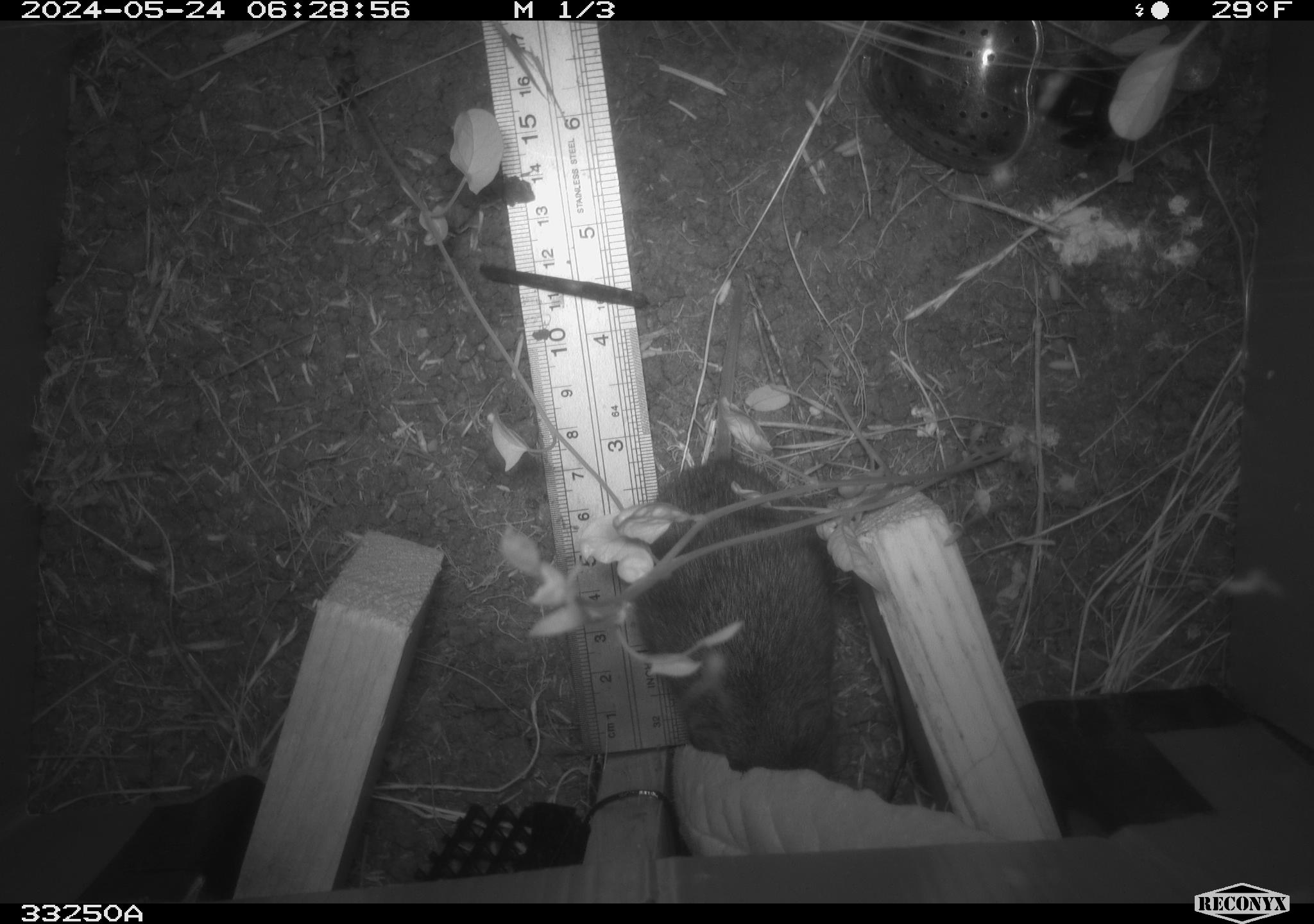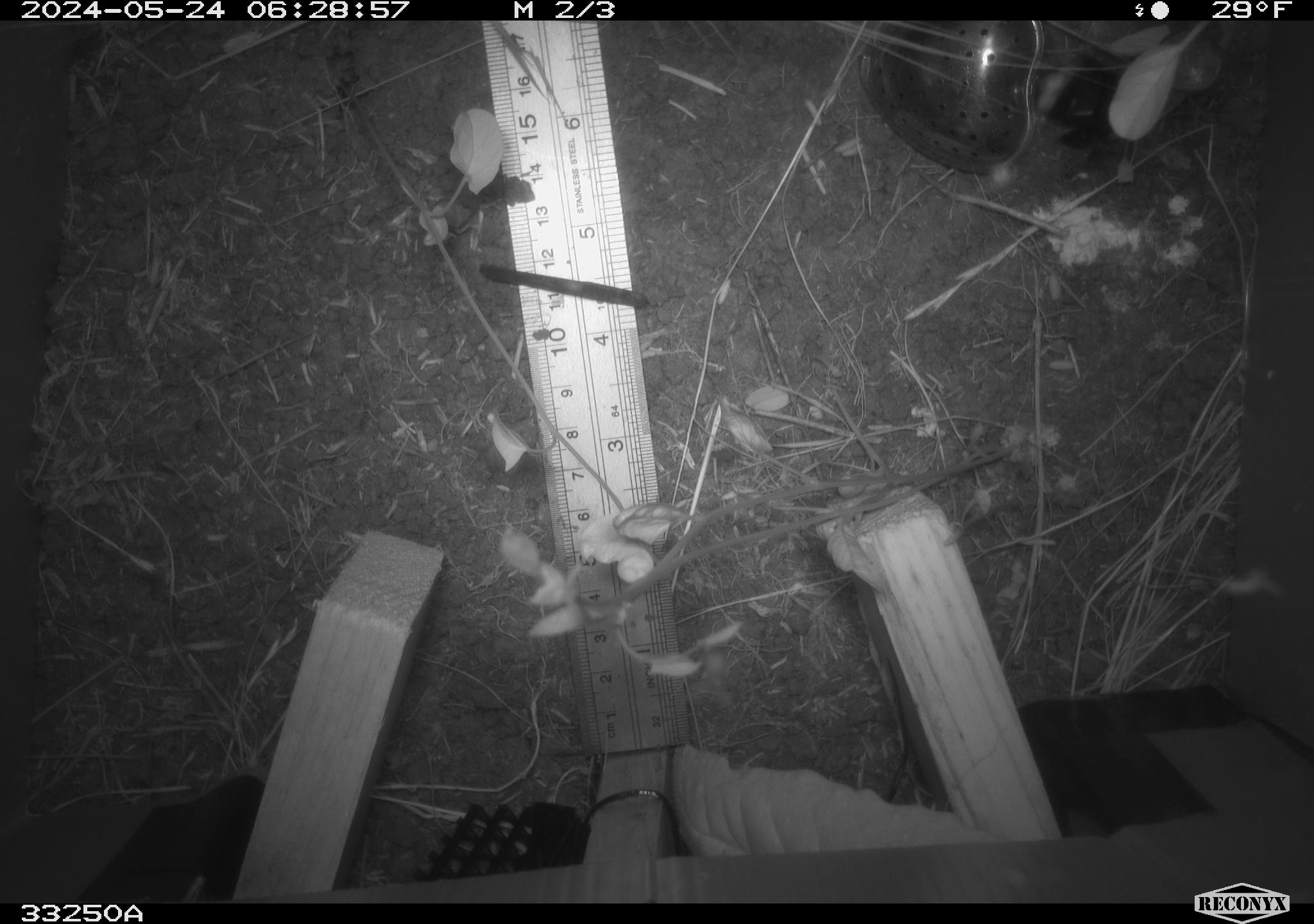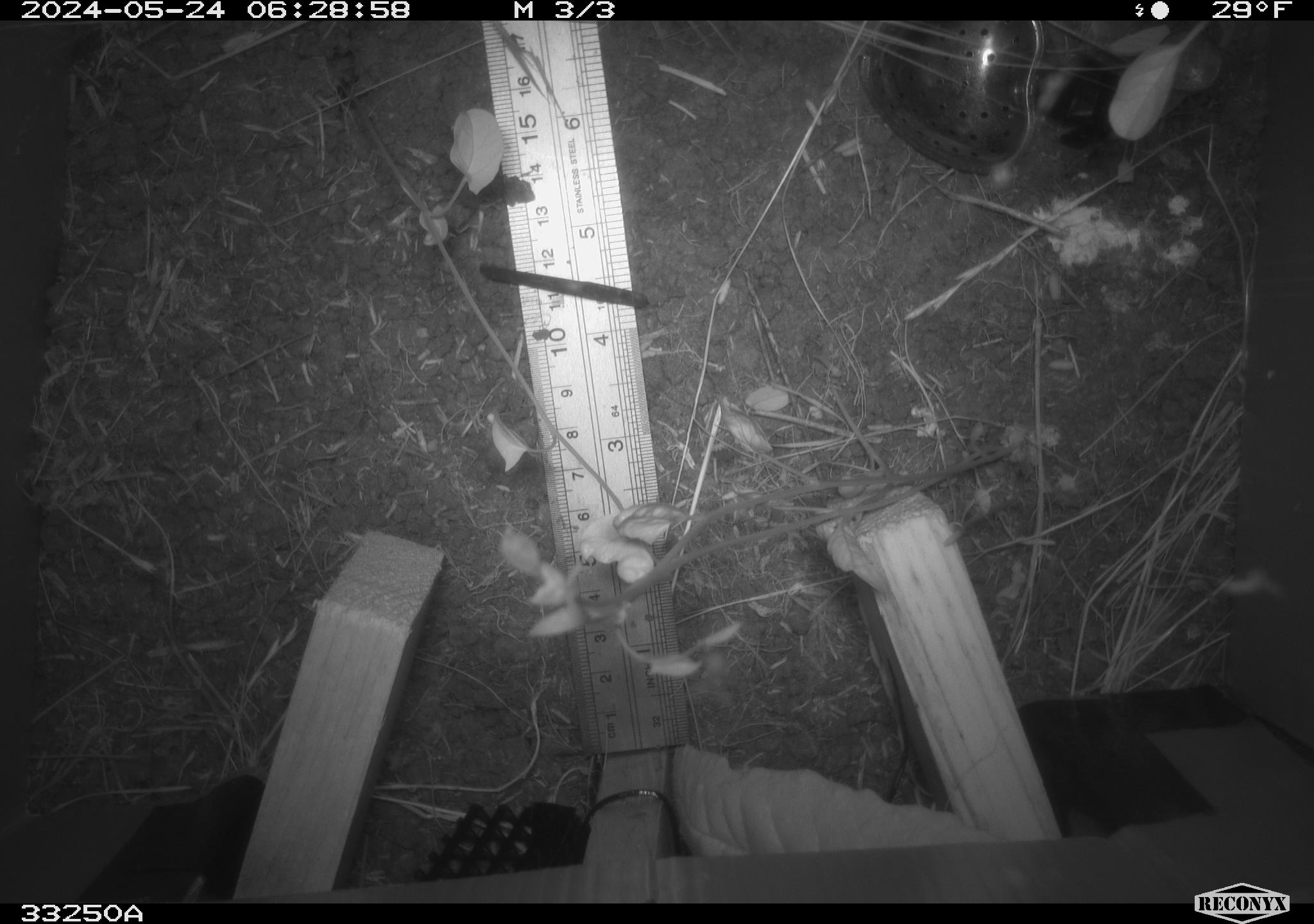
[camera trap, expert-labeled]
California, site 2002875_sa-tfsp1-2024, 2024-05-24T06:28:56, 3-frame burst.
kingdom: Animalia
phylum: Chordata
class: Mammalia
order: Rodentia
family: Cricetidae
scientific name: Arvicolinae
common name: voles, lemmings, and muskrats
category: arvicolinae subfamily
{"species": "arvicolinae subfamily (voles, lemmings, and muskrats) (Arvicolinae)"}